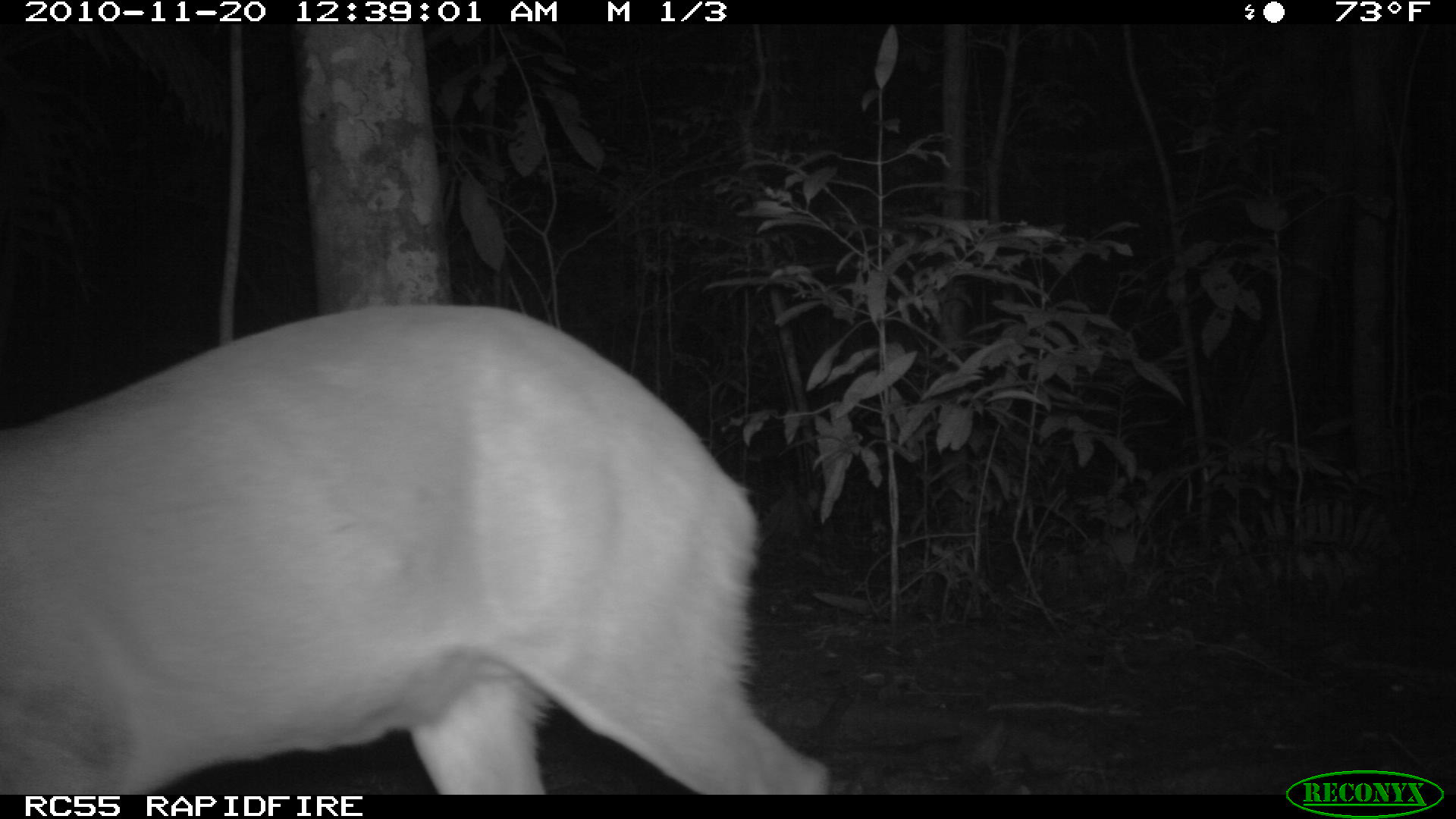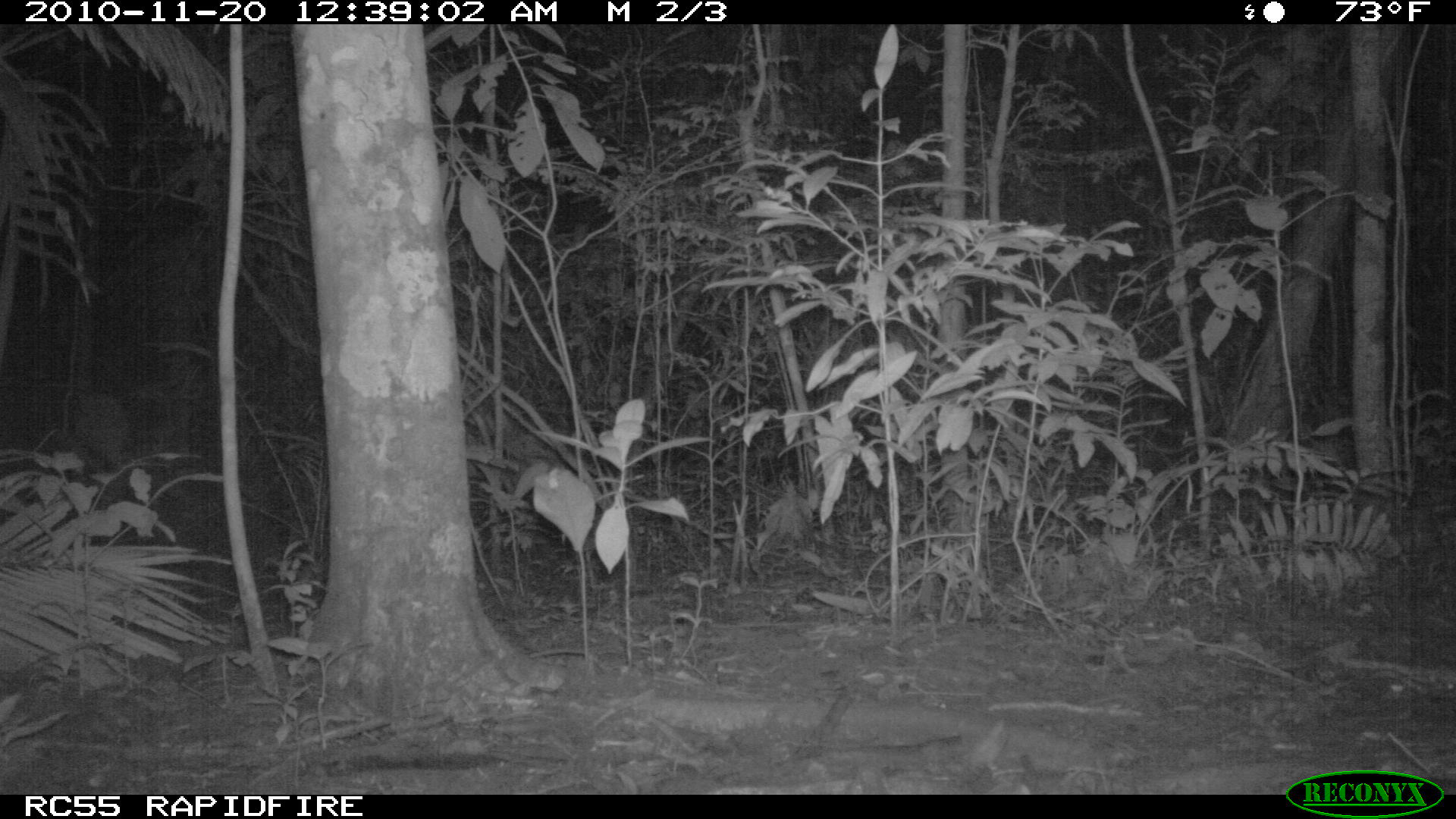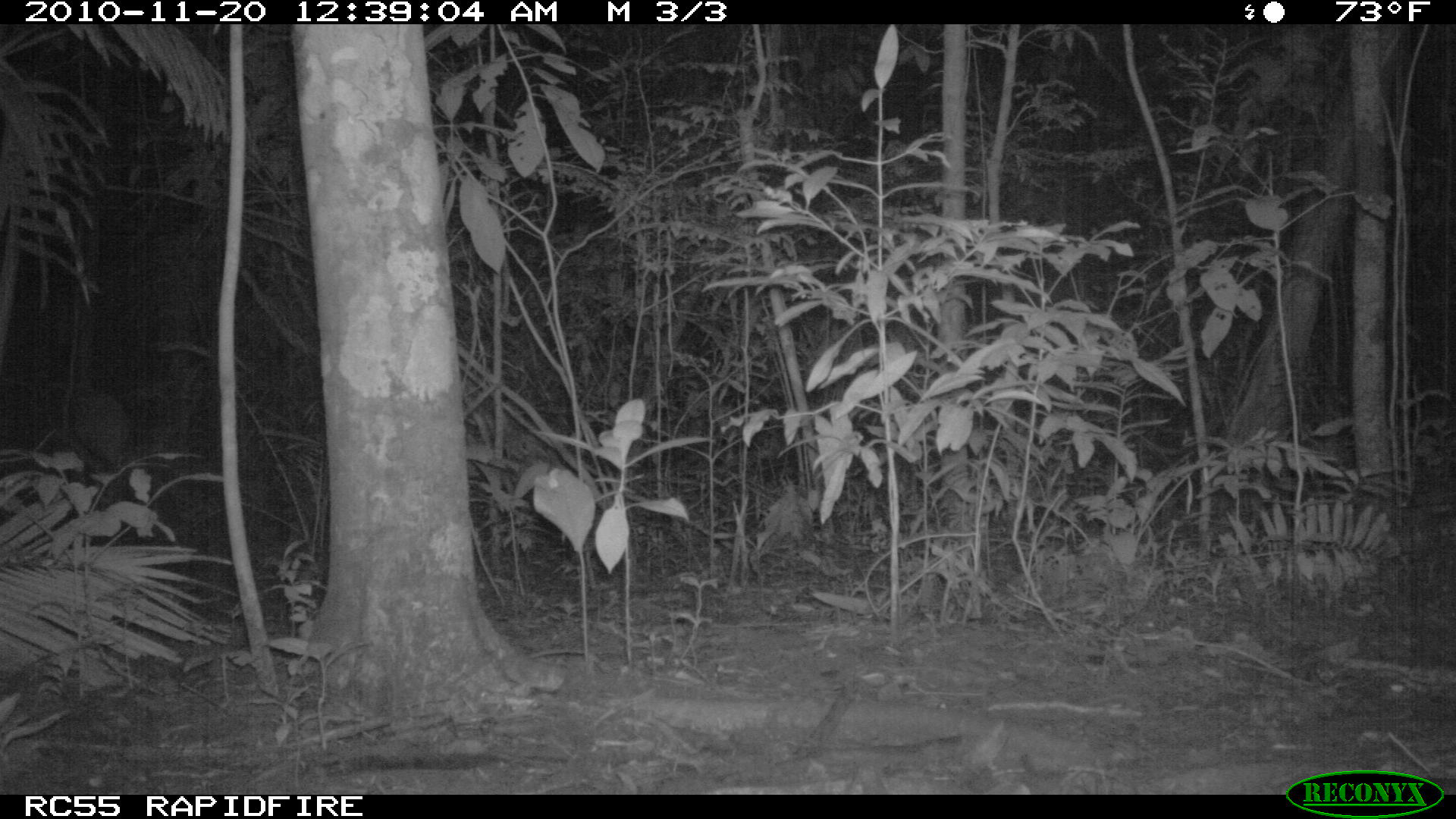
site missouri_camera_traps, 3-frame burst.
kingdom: Animalia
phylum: Chordata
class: Mammalia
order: Artiodactyla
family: Cervidae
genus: Odocoileus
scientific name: Odocoileus virginianus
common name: white-tailed deer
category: white tailed deer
White tailed deer (white-tailed deer) (Odocoileus virginianus). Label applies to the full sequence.